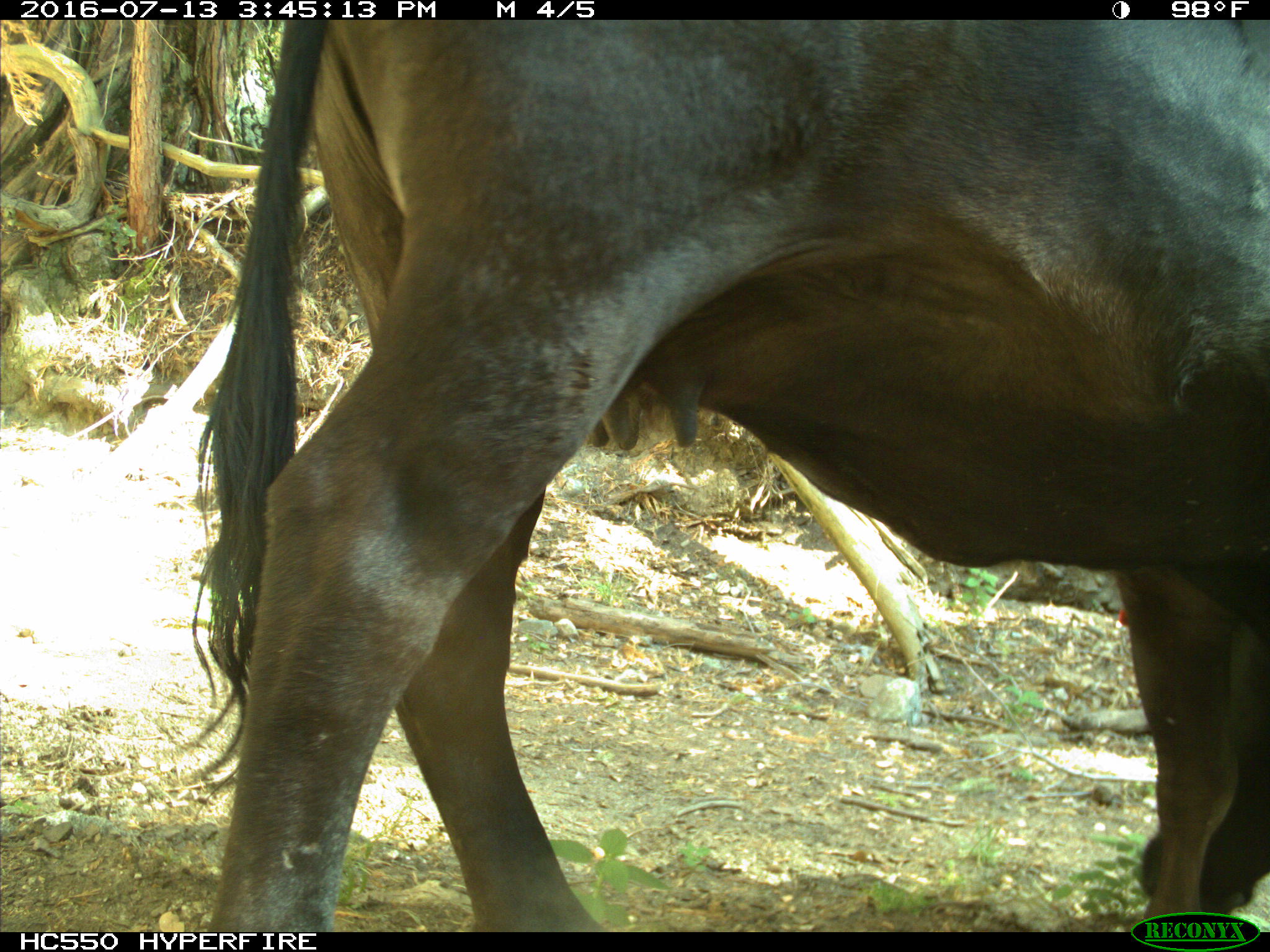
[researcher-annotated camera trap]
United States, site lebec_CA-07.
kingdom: Animalia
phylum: Chordata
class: Mammalia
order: Artiodactyla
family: Bovidae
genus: Bos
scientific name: Bos taurus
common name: domestic cow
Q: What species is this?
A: Bos taurus (domestic cow).